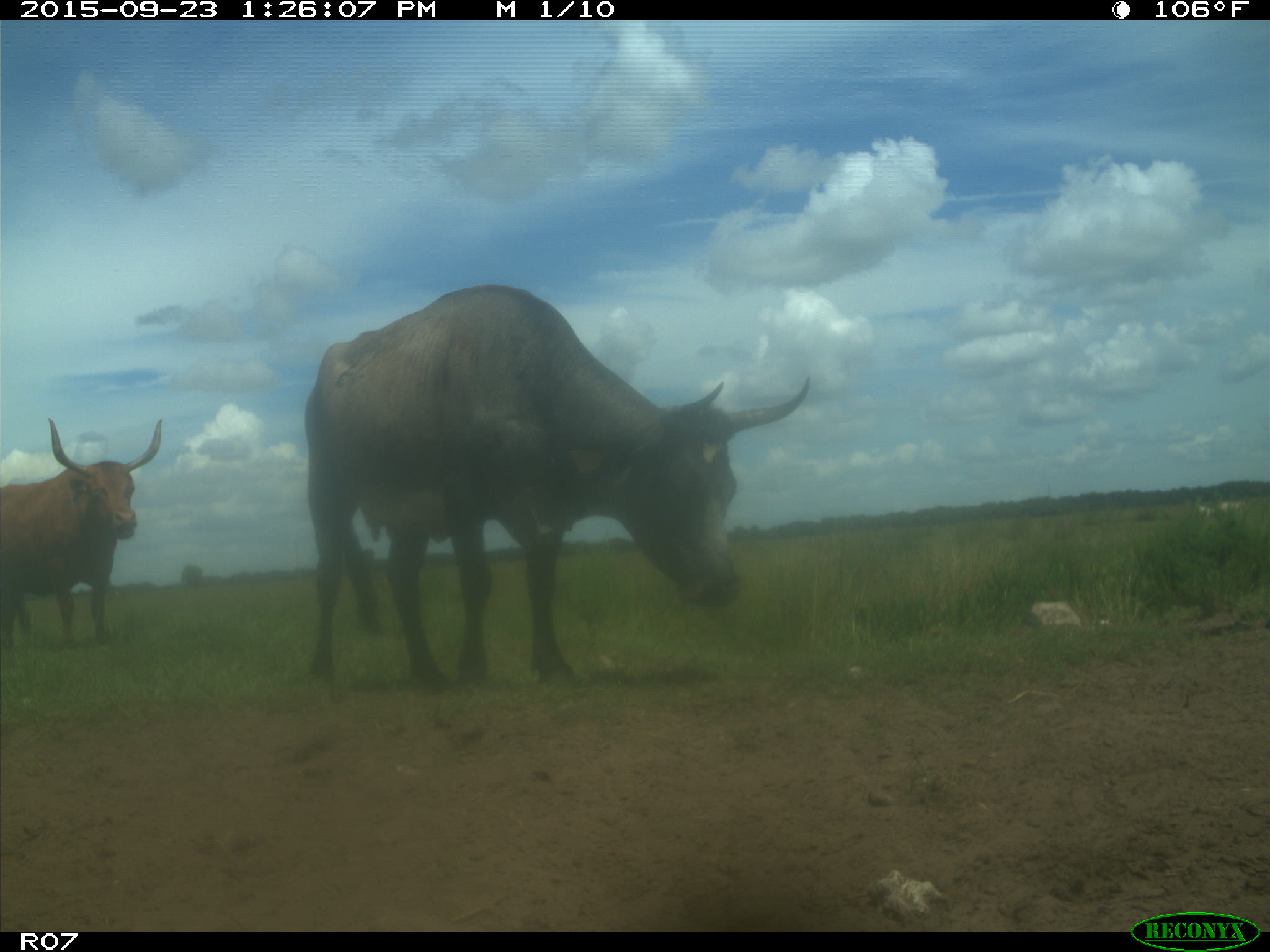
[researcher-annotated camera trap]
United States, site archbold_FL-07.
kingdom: Animalia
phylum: Chordata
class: Mammalia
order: Artiodactyla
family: Bovidae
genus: Bos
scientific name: Bos taurus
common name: domestic cow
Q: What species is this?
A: Bos taurus (domestic cow).